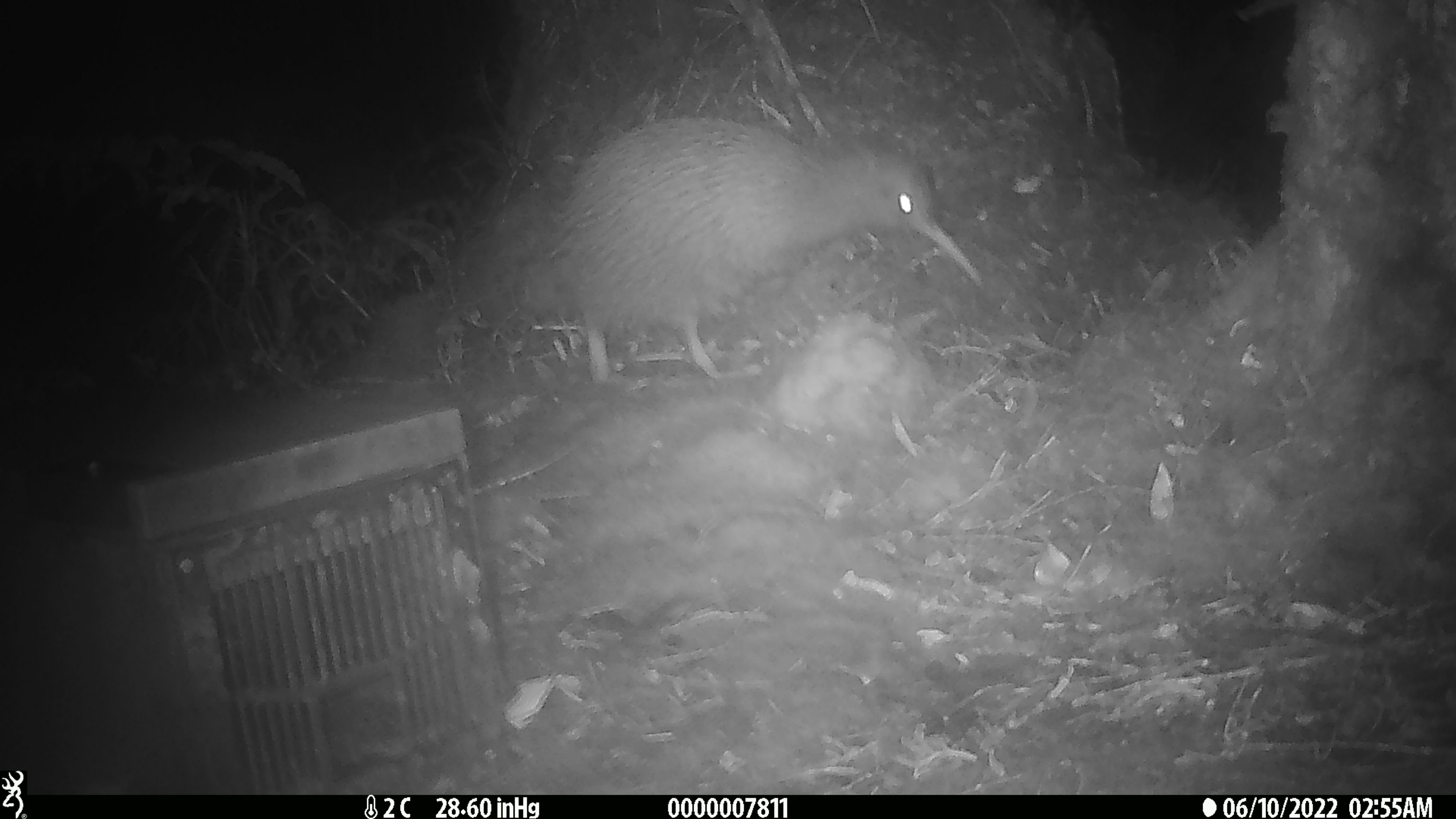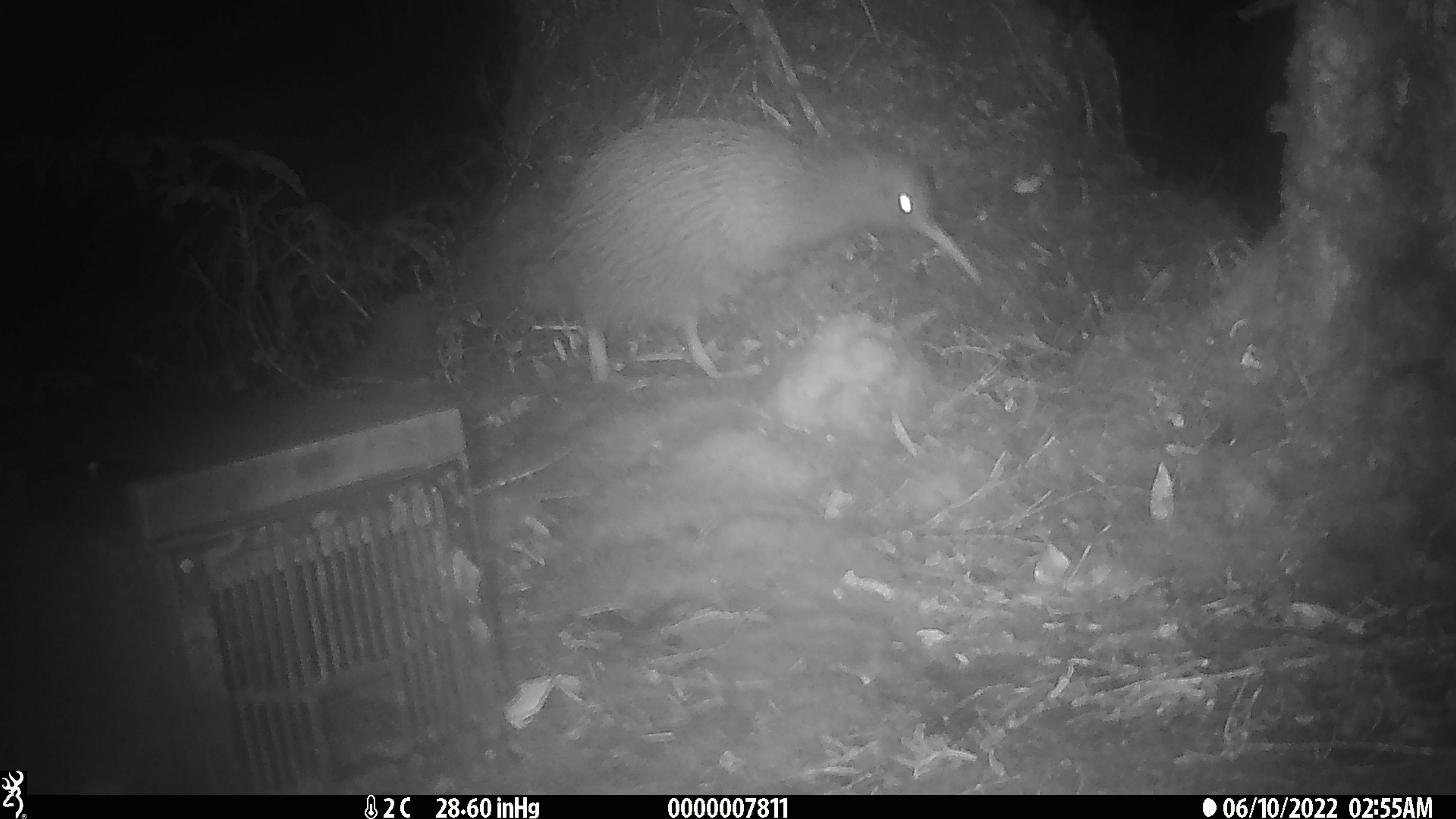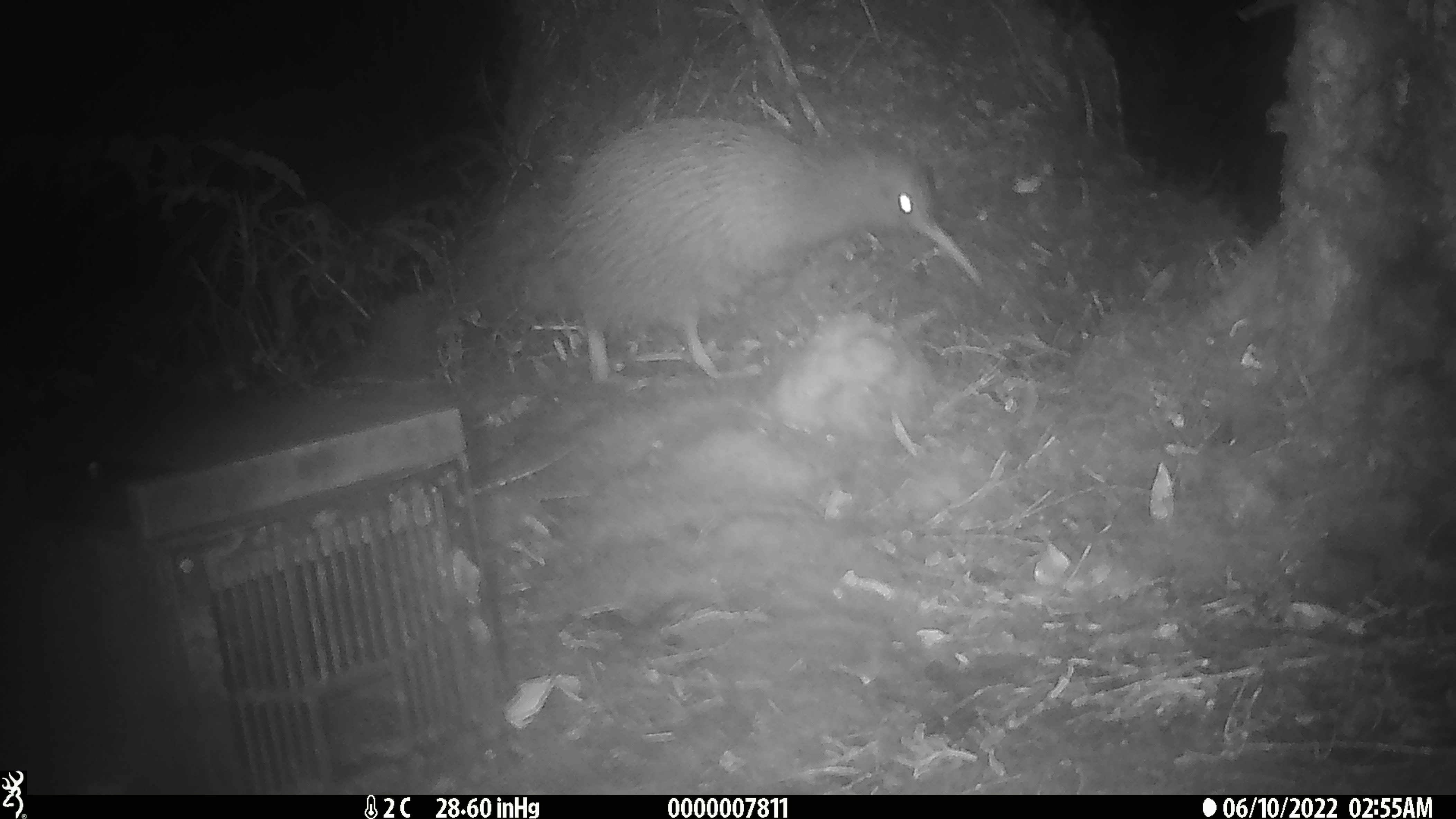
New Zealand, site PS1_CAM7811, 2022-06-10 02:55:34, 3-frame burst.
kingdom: Animalia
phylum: Chordata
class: Aves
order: Apterygiformes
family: Apterygidae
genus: Apteryx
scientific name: Apteryx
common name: kiwi